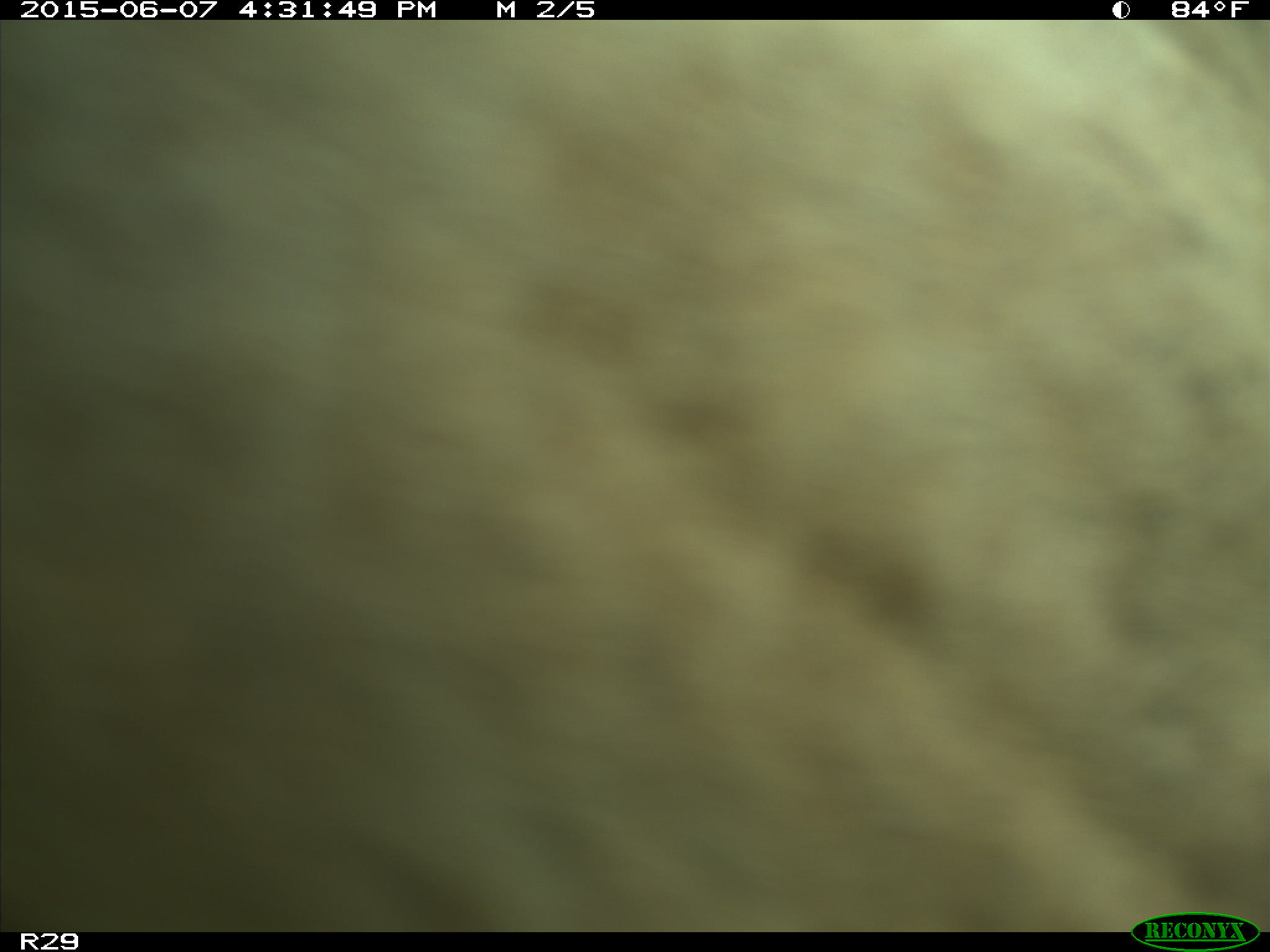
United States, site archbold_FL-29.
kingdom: Animalia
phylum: Chordata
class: Mammalia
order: Artiodactyla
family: Bovidae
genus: Bos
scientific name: Bos taurus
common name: domestic cow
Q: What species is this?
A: Bos taurus (domestic cow).